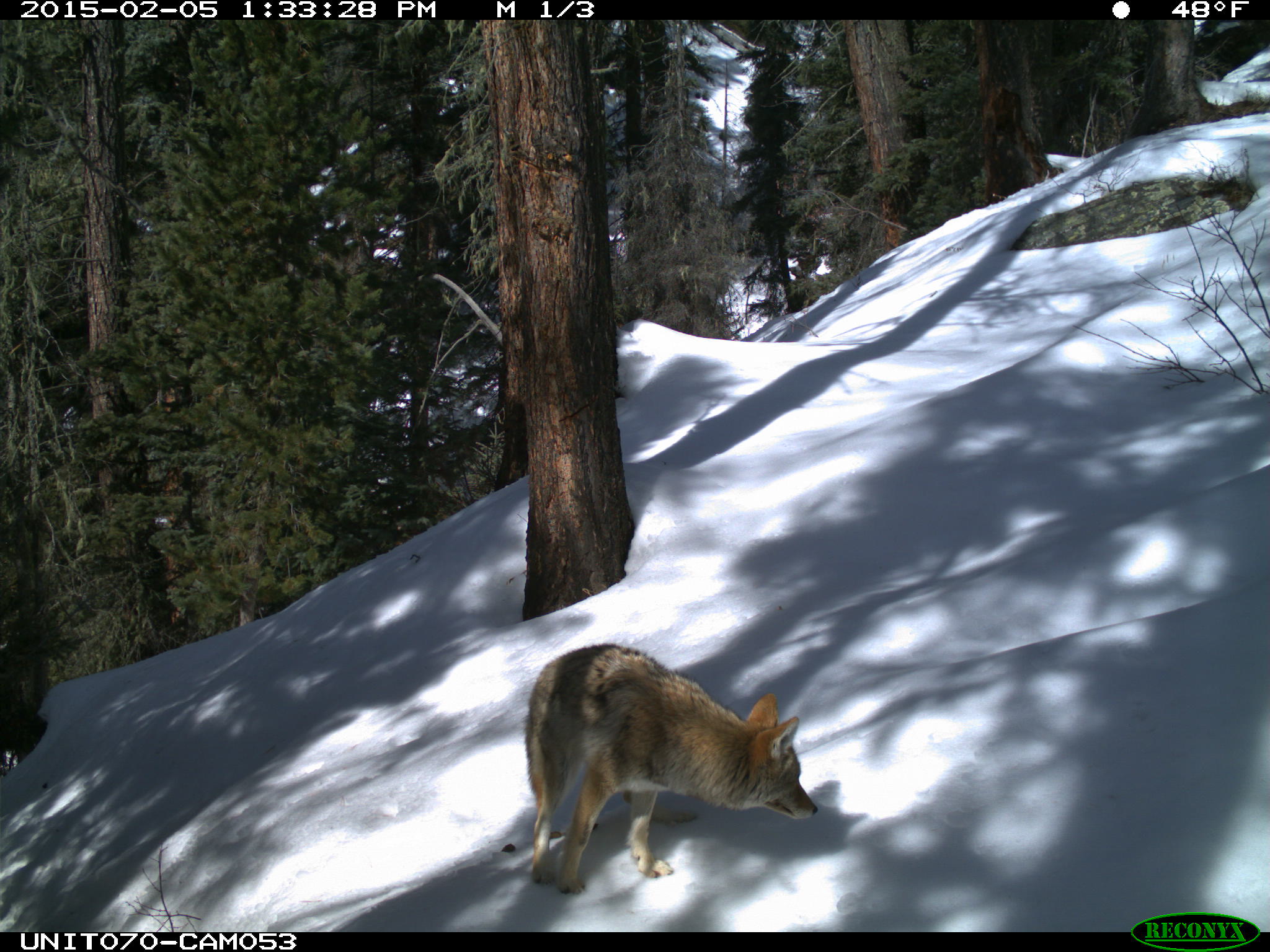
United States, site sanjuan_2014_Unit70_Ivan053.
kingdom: Animalia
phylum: Chordata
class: Mammalia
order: Carnivora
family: Canidae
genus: Canis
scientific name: Canis latrans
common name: coyote